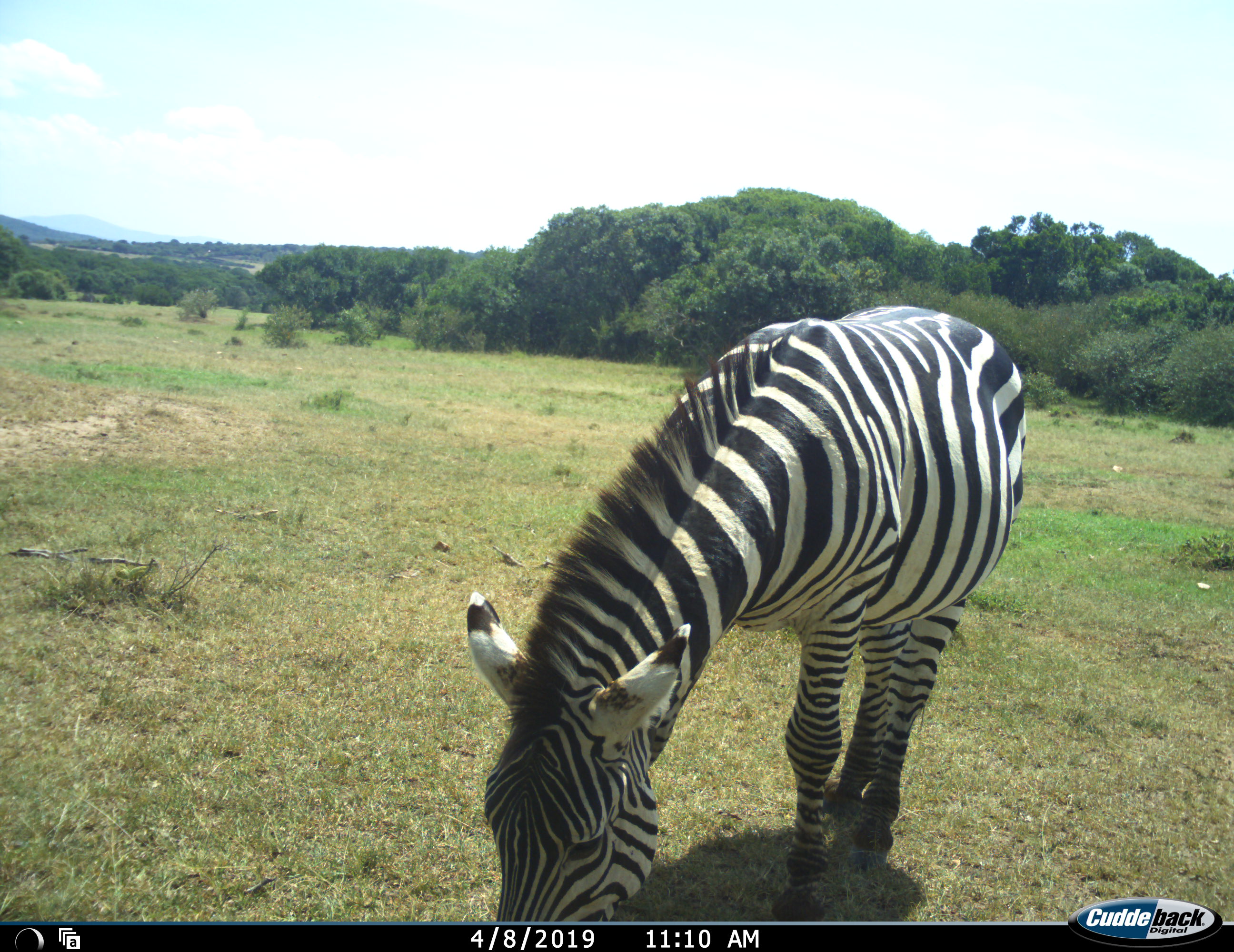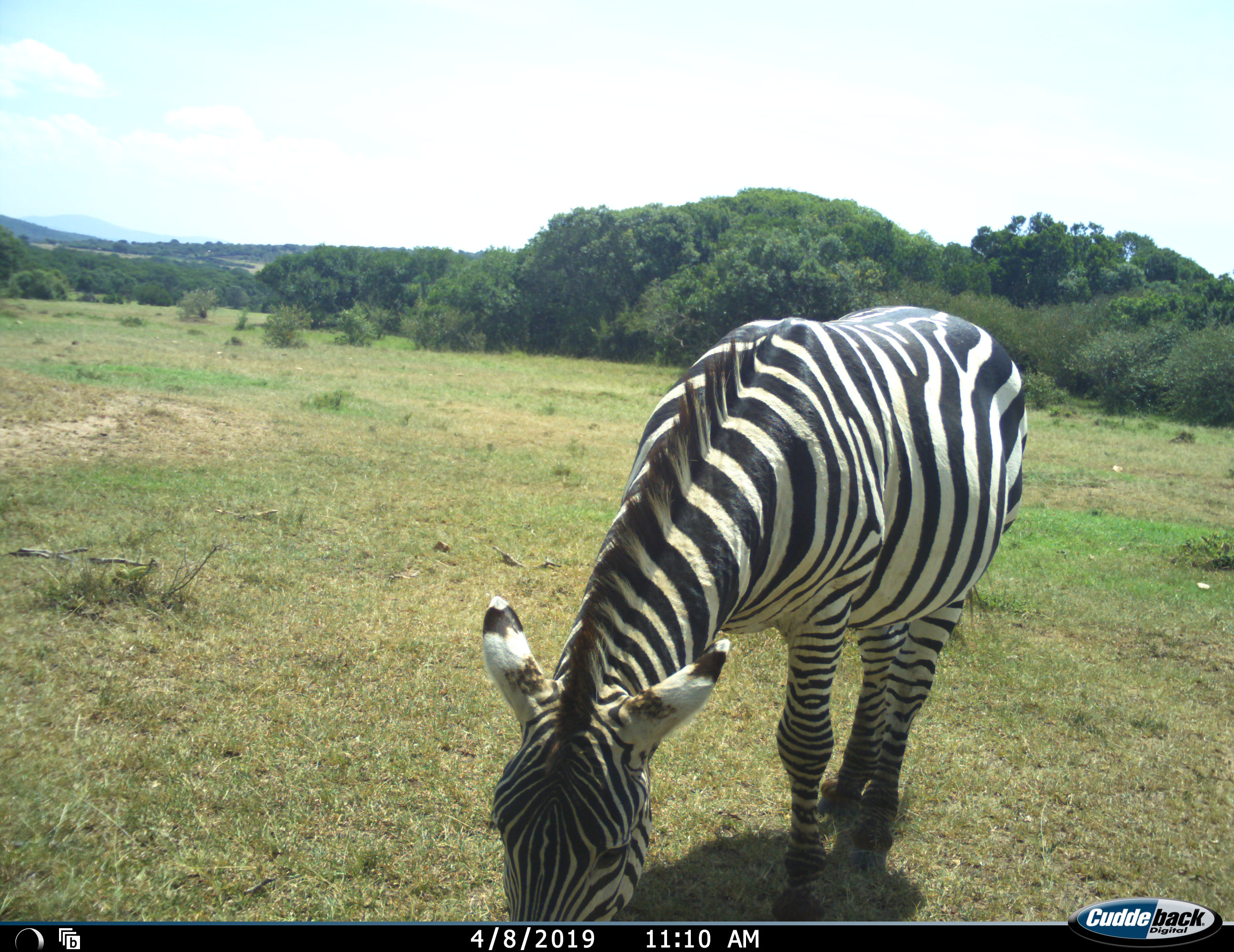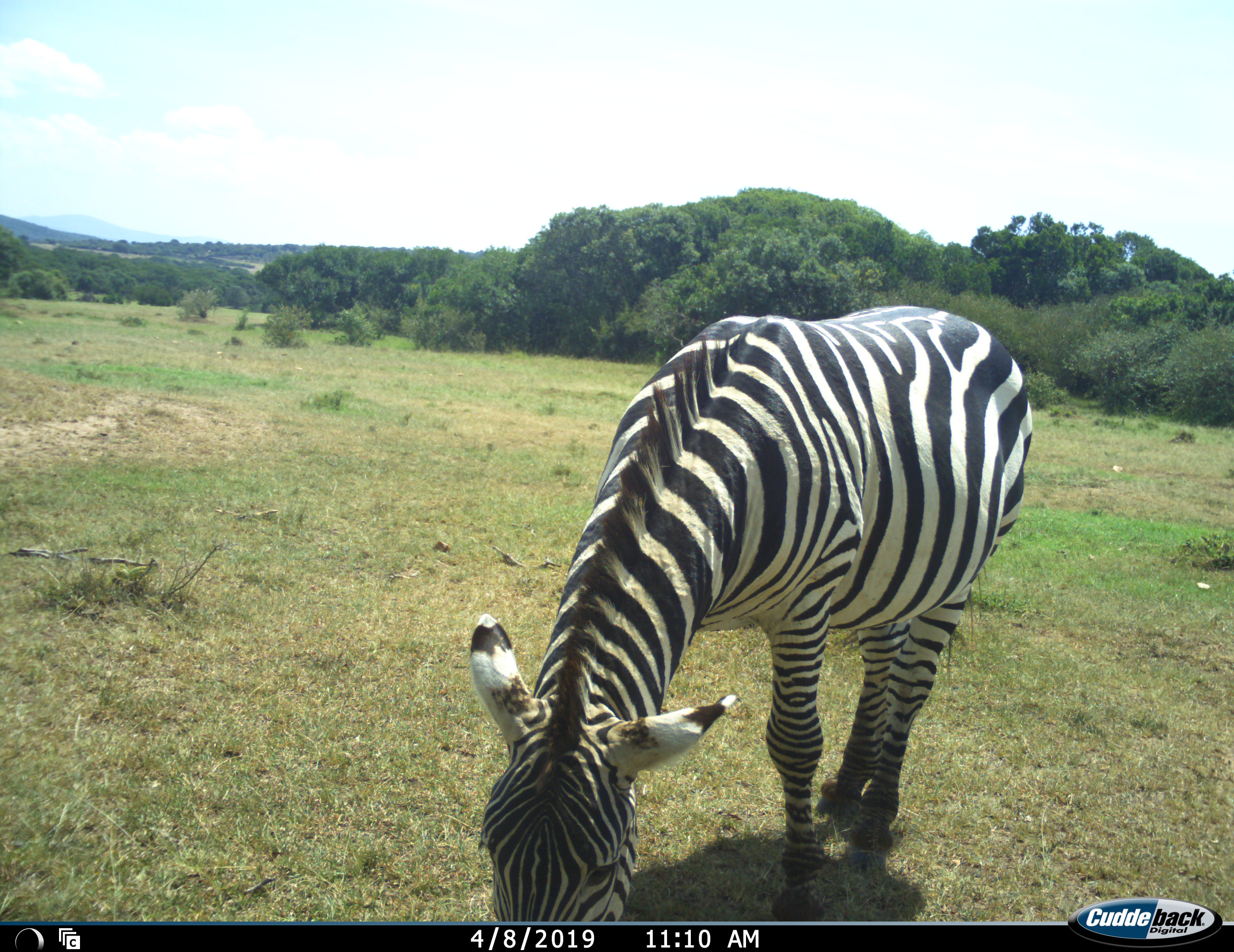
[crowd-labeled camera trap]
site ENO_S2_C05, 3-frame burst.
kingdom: Animalia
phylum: Chordata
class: Mammalia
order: Perissodactyla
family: Equidae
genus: Equus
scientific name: Equus quagga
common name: plains zebra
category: zebraplains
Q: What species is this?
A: Zebraplains (plains zebra) (Equus quagga).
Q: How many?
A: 1.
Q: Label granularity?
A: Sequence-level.